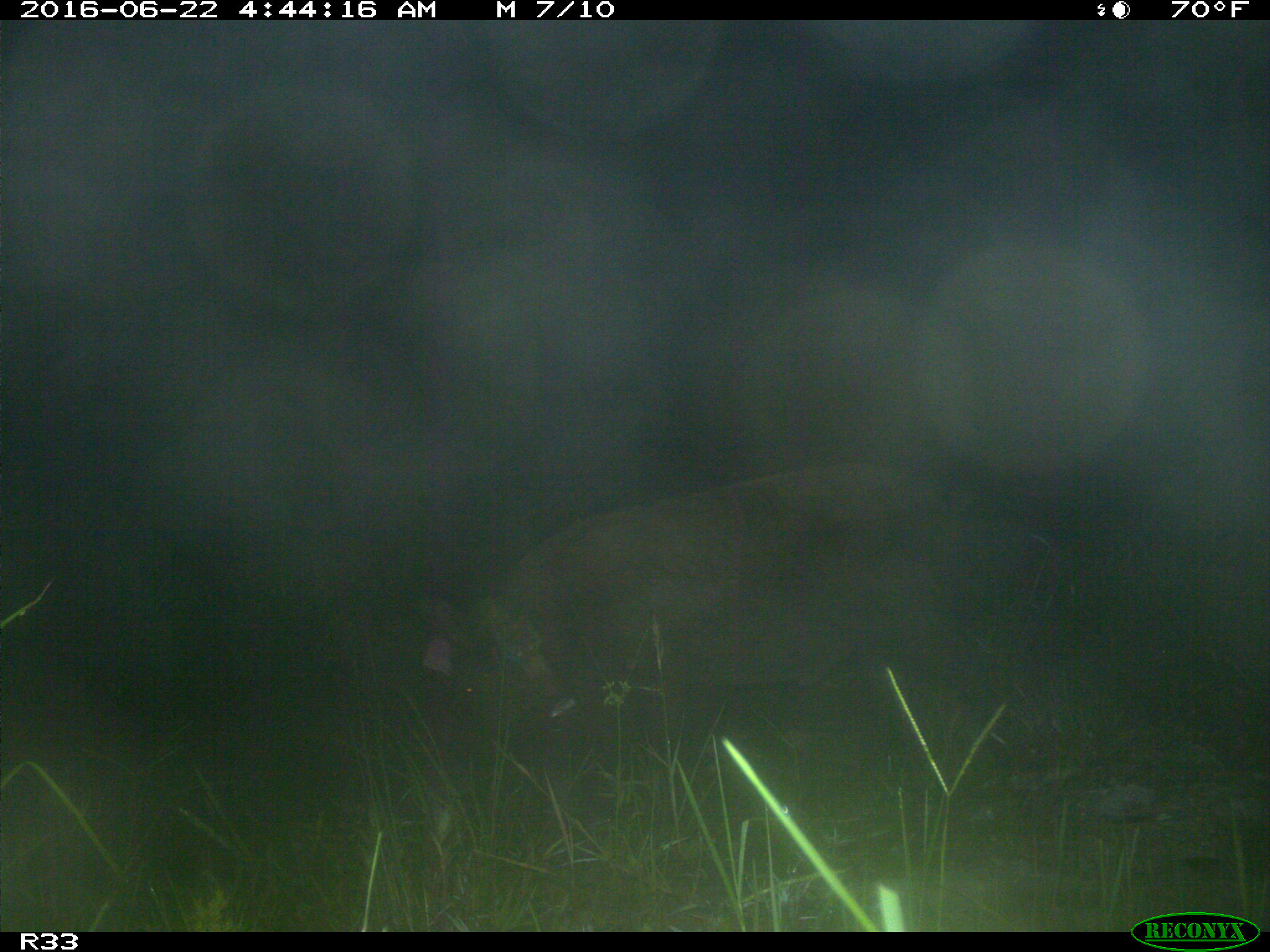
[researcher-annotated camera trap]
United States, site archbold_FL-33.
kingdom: Animalia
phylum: Chordata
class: Mammalia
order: Artiodactyla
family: Suidae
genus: Sus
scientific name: Sus scrofa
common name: wild boar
Sus scrofa (wild boar).